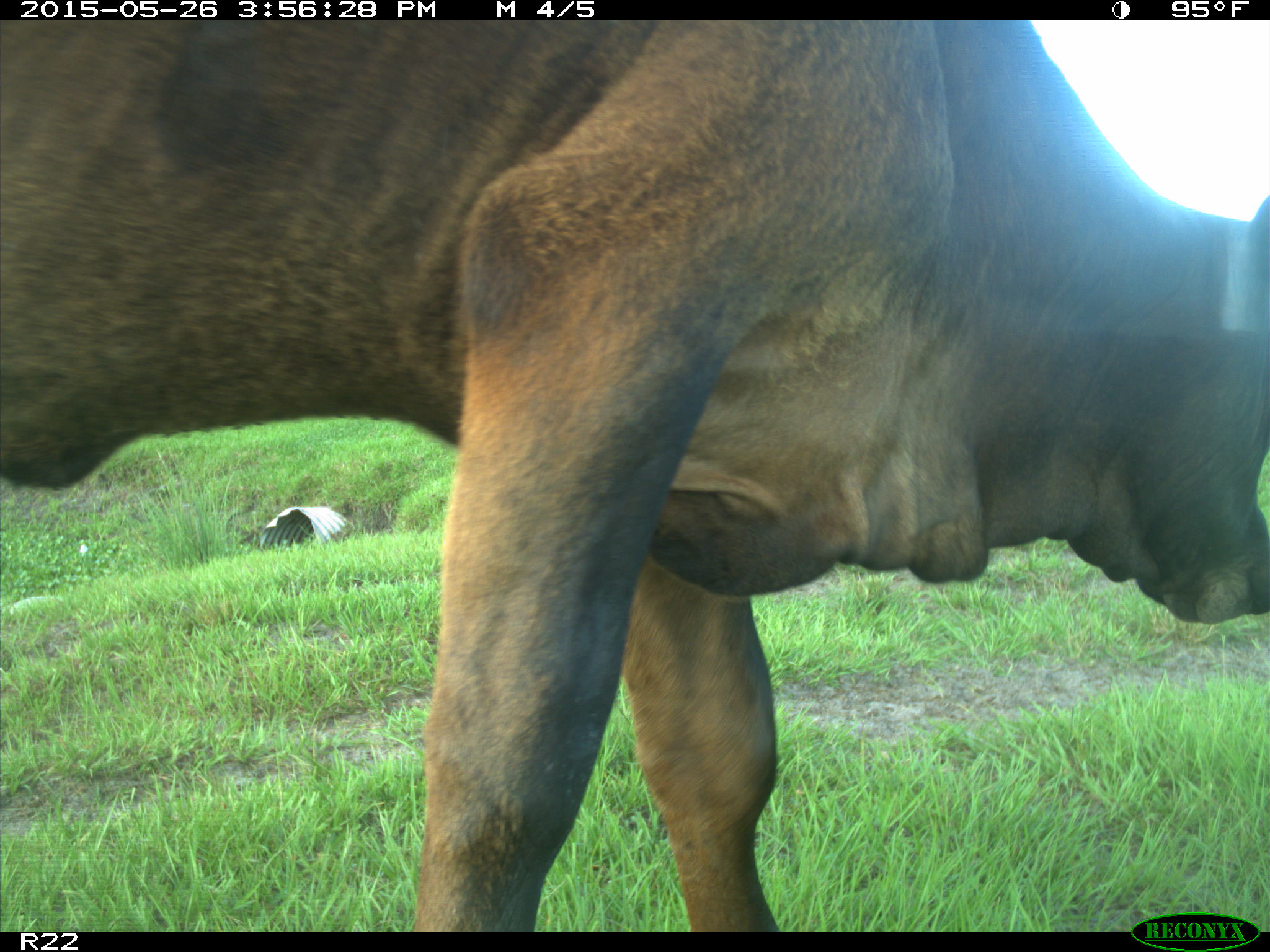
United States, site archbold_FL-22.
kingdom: Animalia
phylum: Chordata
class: Mammalia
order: Artiodactyla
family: Bovidae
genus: Bos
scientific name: Bos taurus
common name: domestic cow